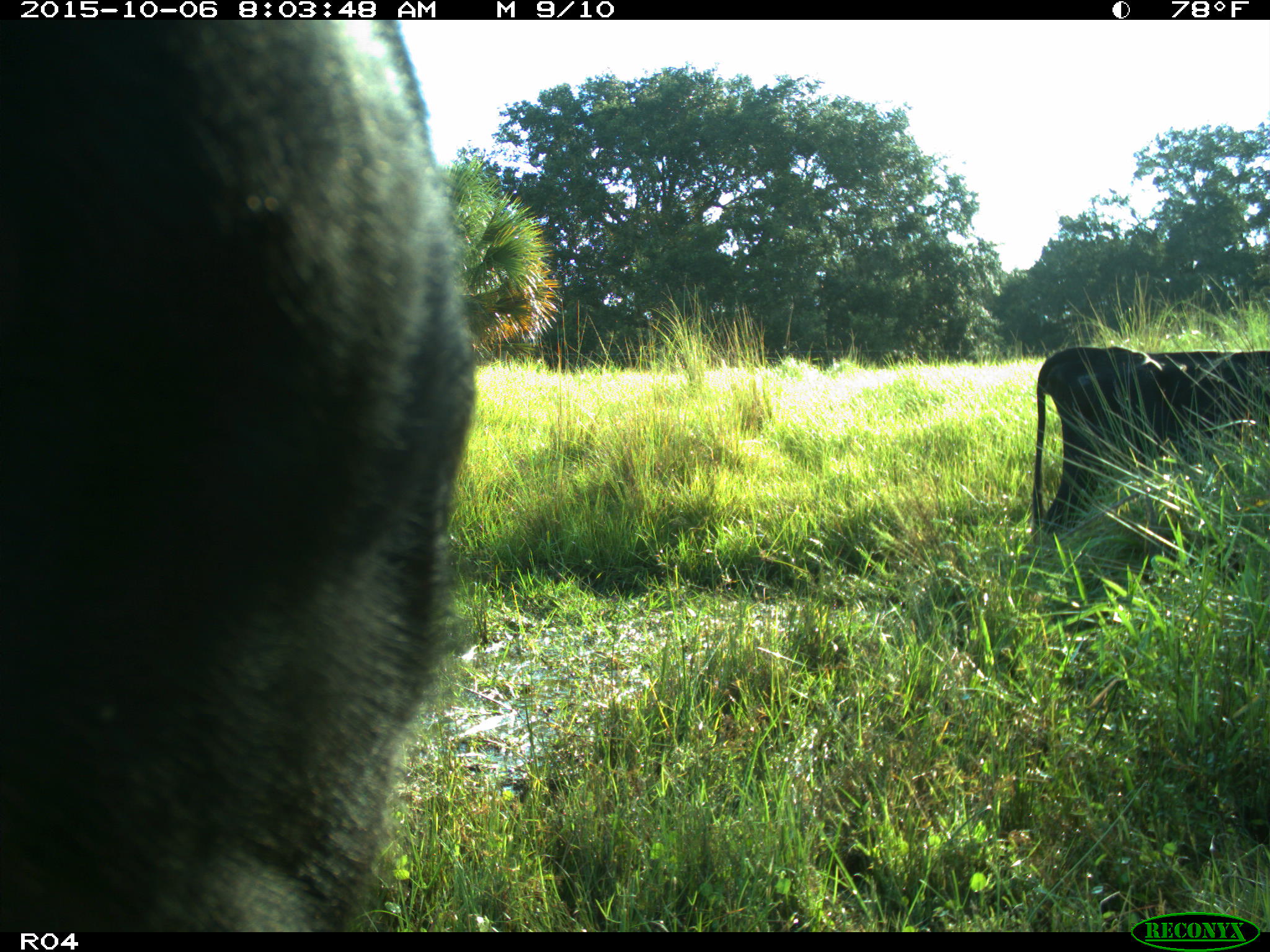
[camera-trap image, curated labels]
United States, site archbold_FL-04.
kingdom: Animalia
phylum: Chordata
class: Mammalia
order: Artiodactyla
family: Bovidae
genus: Bos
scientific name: Bos taurus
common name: domestic cow